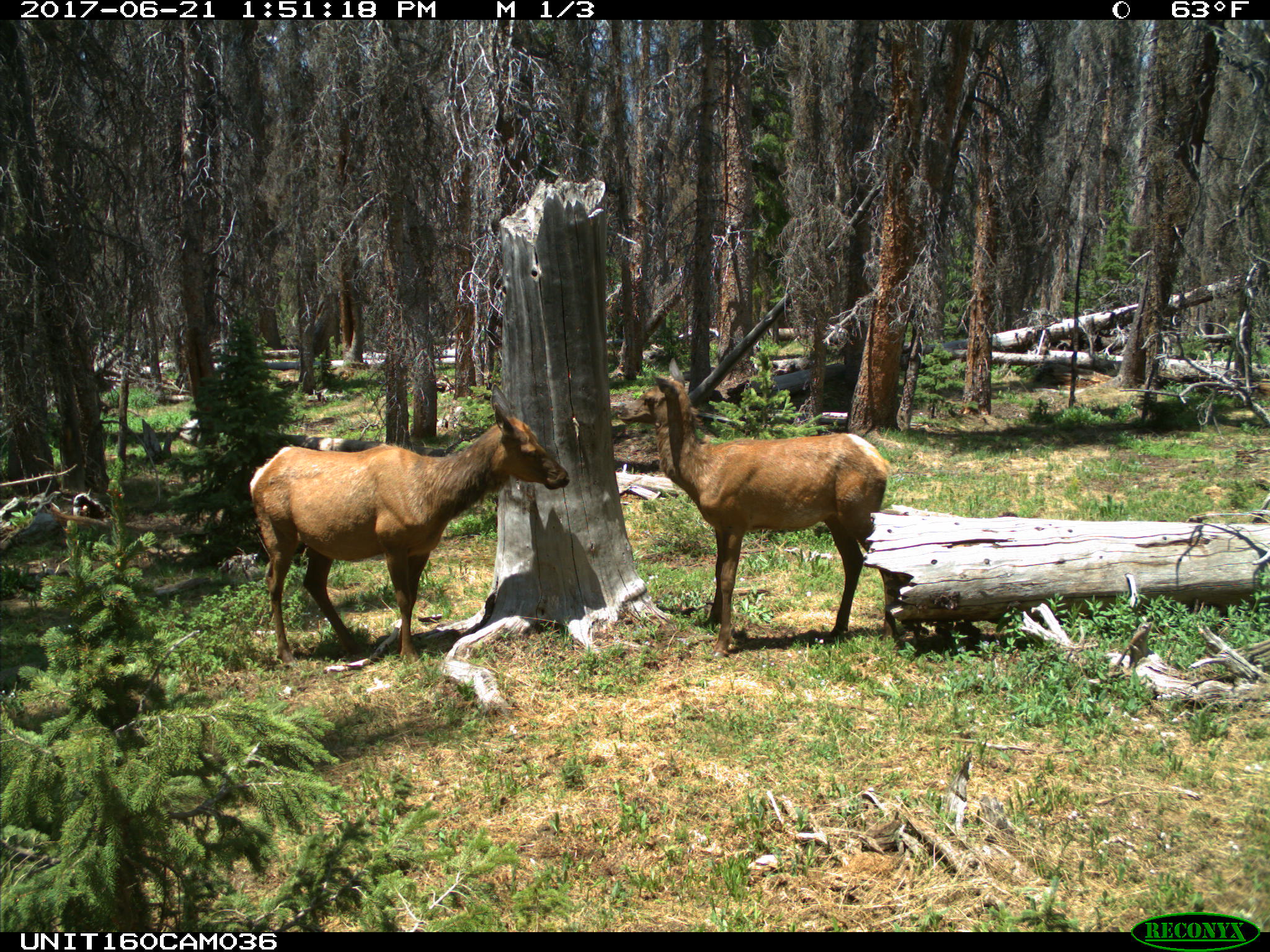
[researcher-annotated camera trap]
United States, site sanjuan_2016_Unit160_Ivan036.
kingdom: Animalia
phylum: Chordata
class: Mammalia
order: Artiodactyla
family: Cervidae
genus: Cervus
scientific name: Cervus elaphus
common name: red deer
Cervus elaphus (red deer).